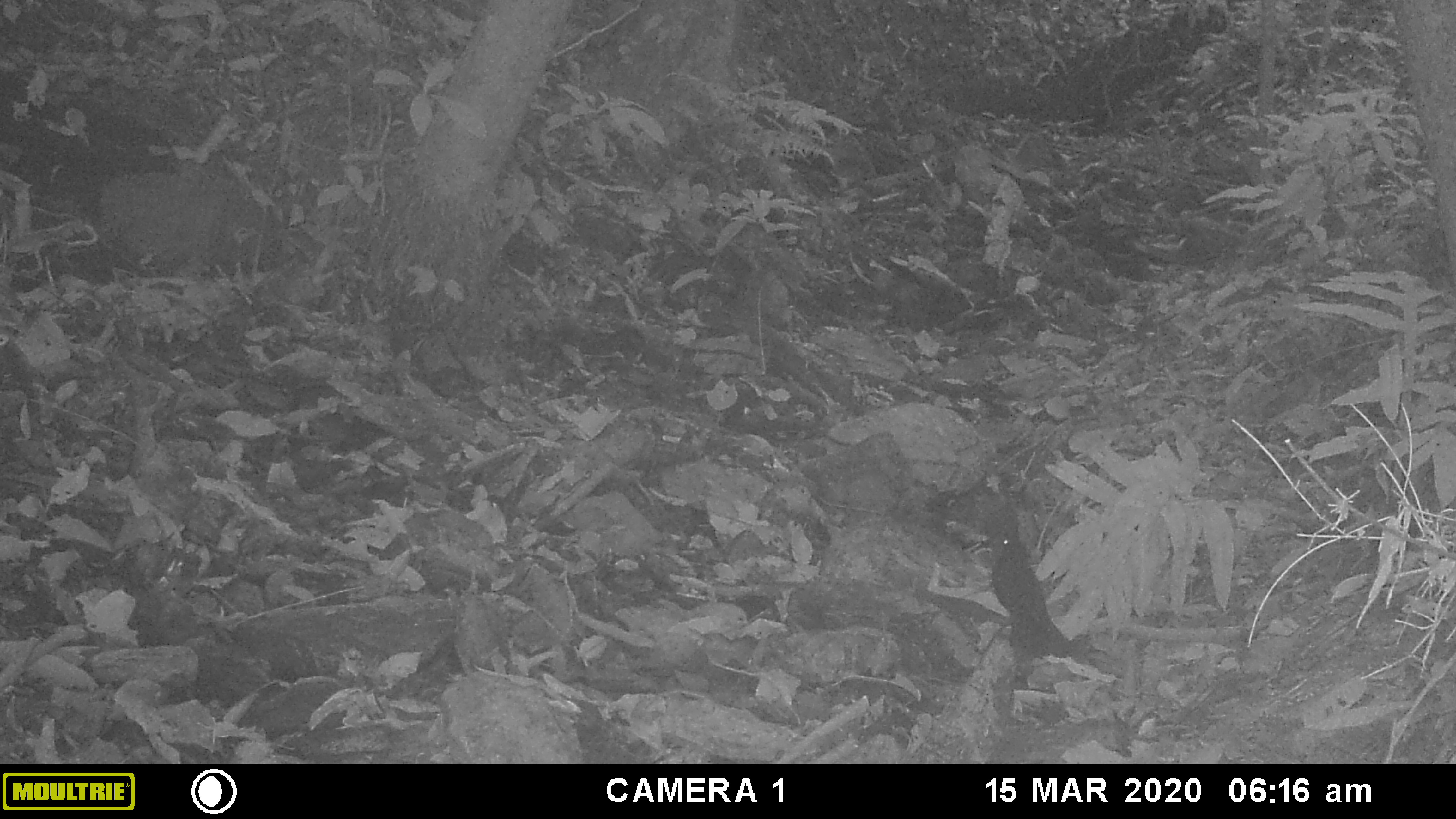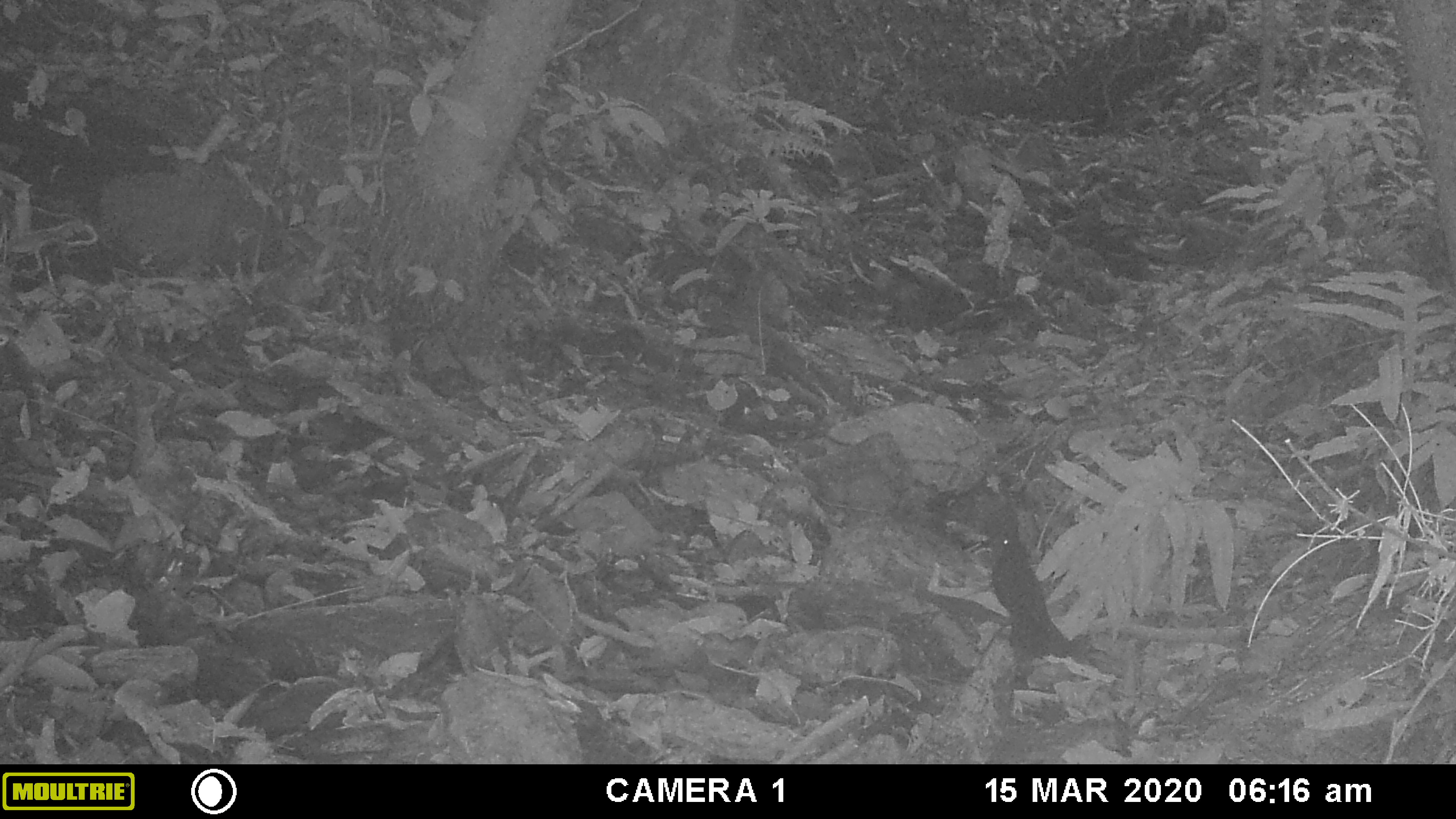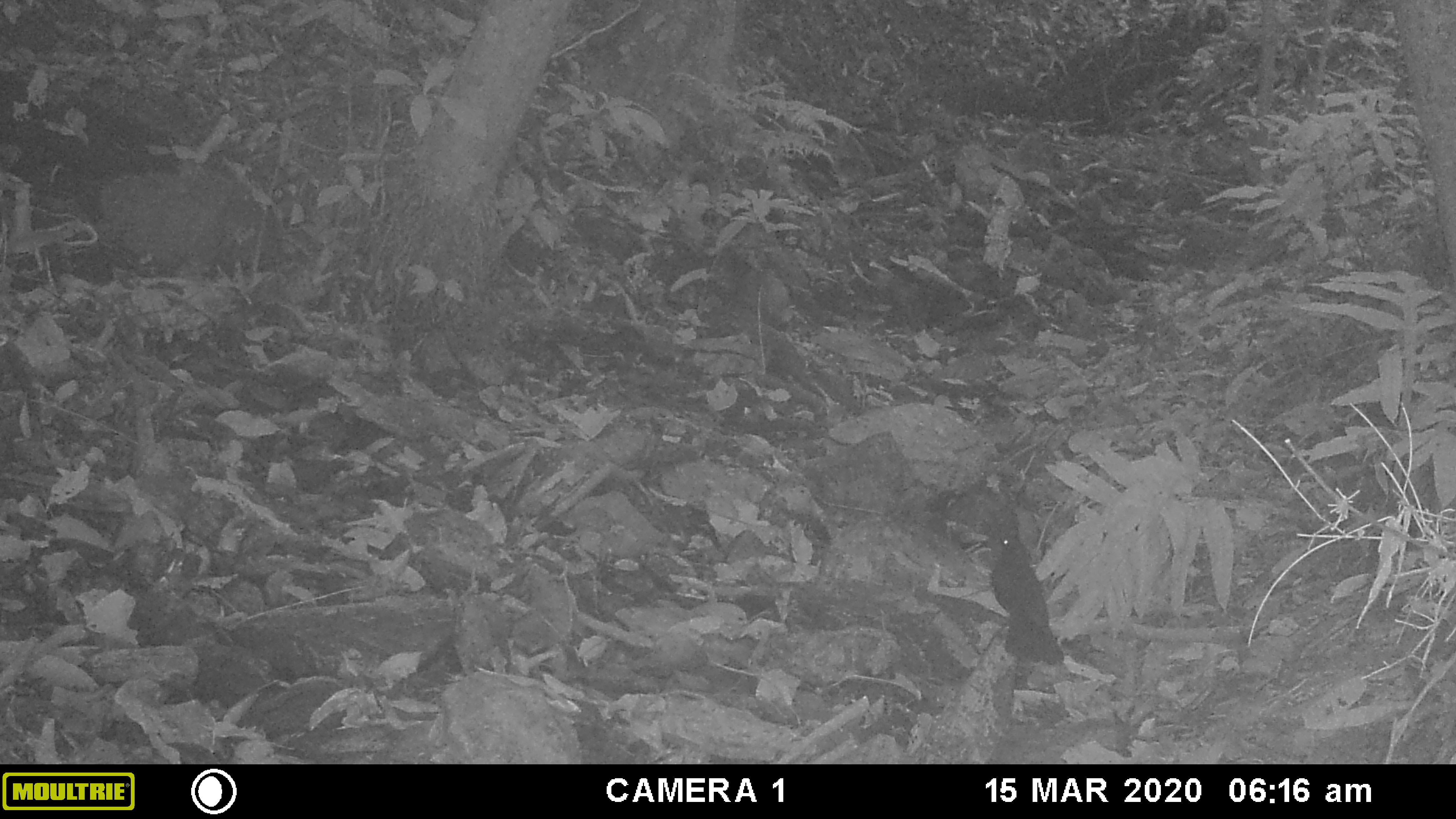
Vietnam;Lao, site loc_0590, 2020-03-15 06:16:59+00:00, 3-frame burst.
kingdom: Animalia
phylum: Chordata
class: Mammalia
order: Artiodactyla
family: Cervidae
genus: Muntiacus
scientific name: Muntiacus muntjak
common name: red muntjac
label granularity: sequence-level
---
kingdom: Animalia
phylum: Chordata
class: Aves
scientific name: Aves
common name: bird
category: unidentified bird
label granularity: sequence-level